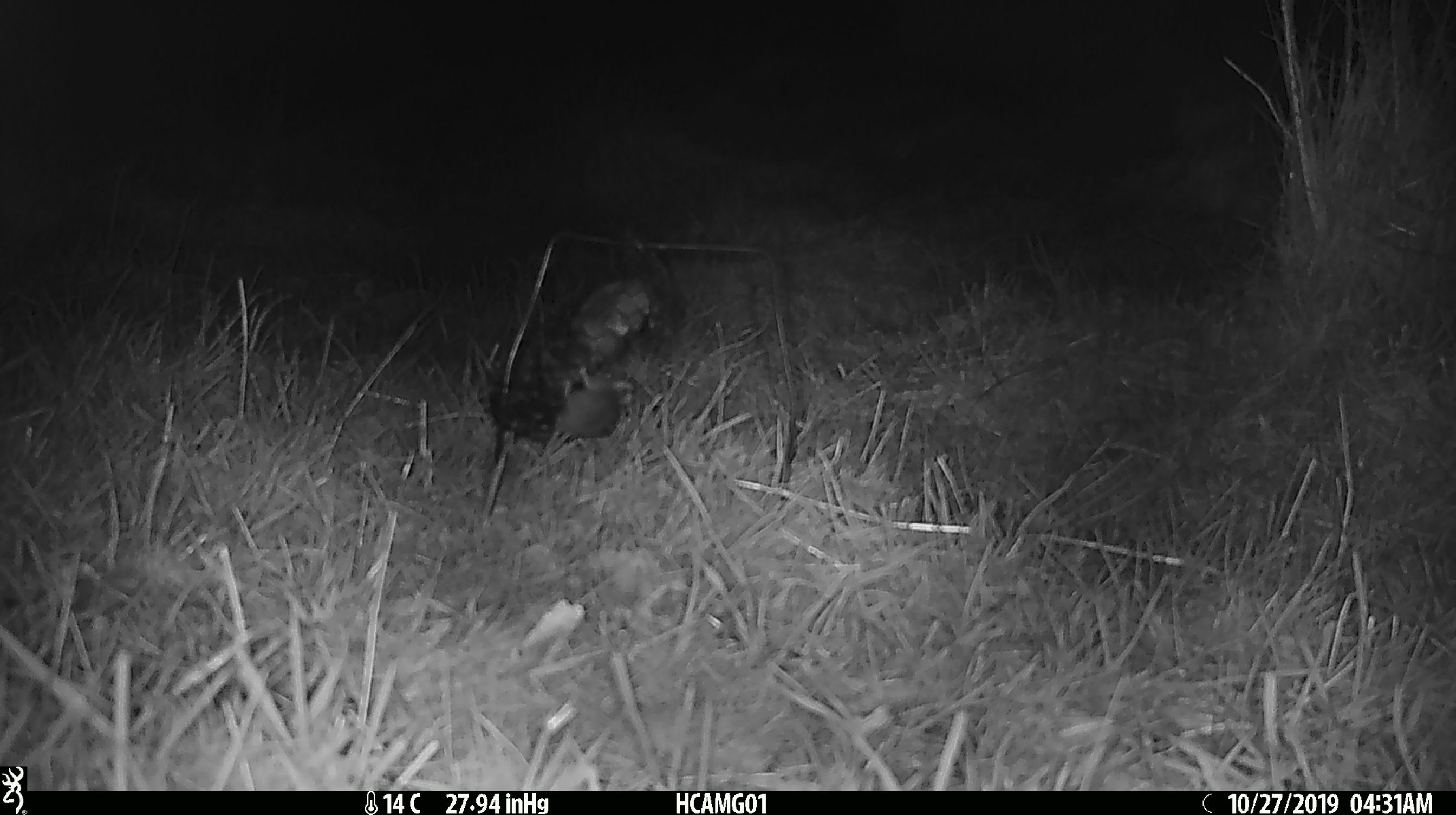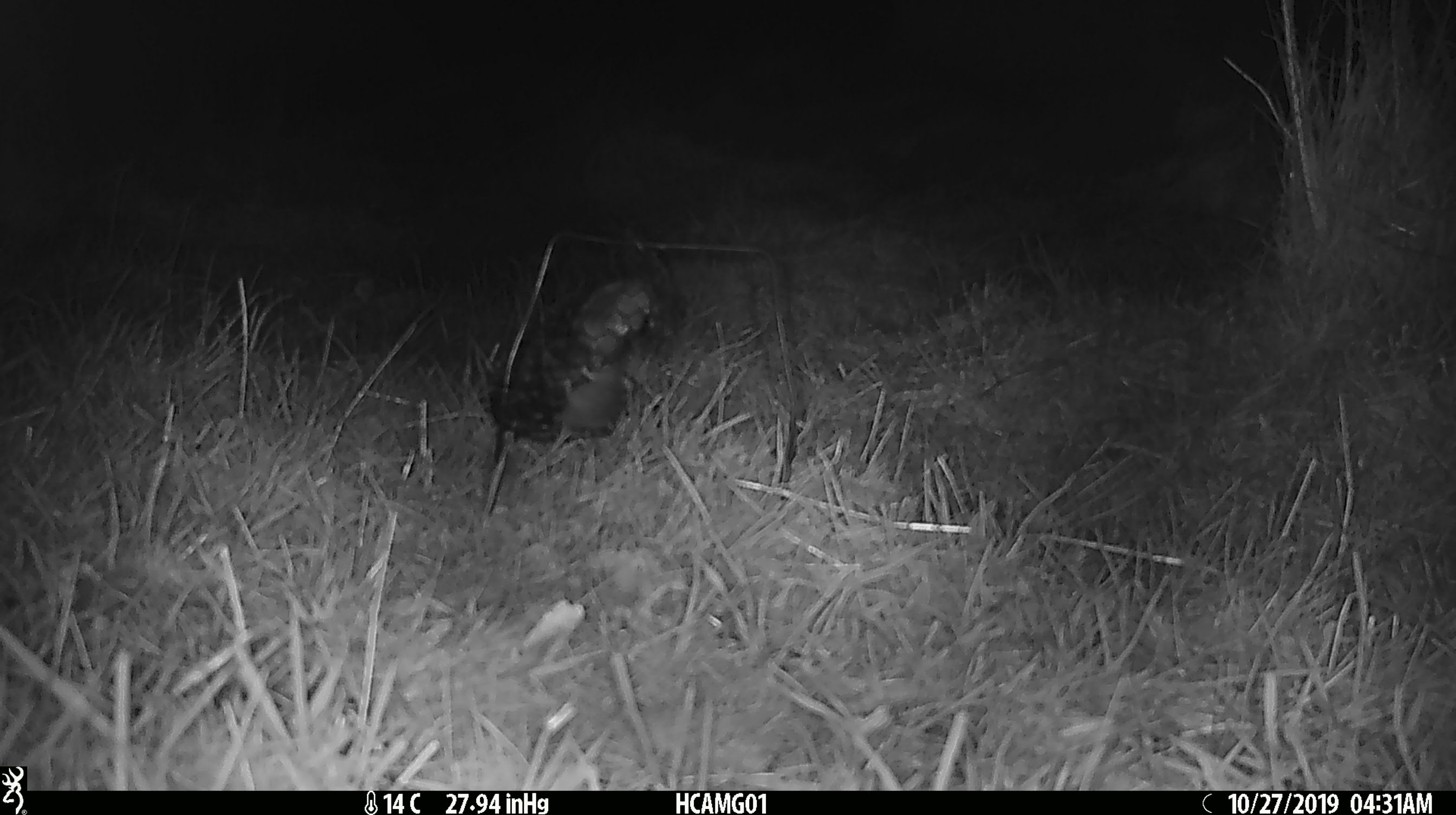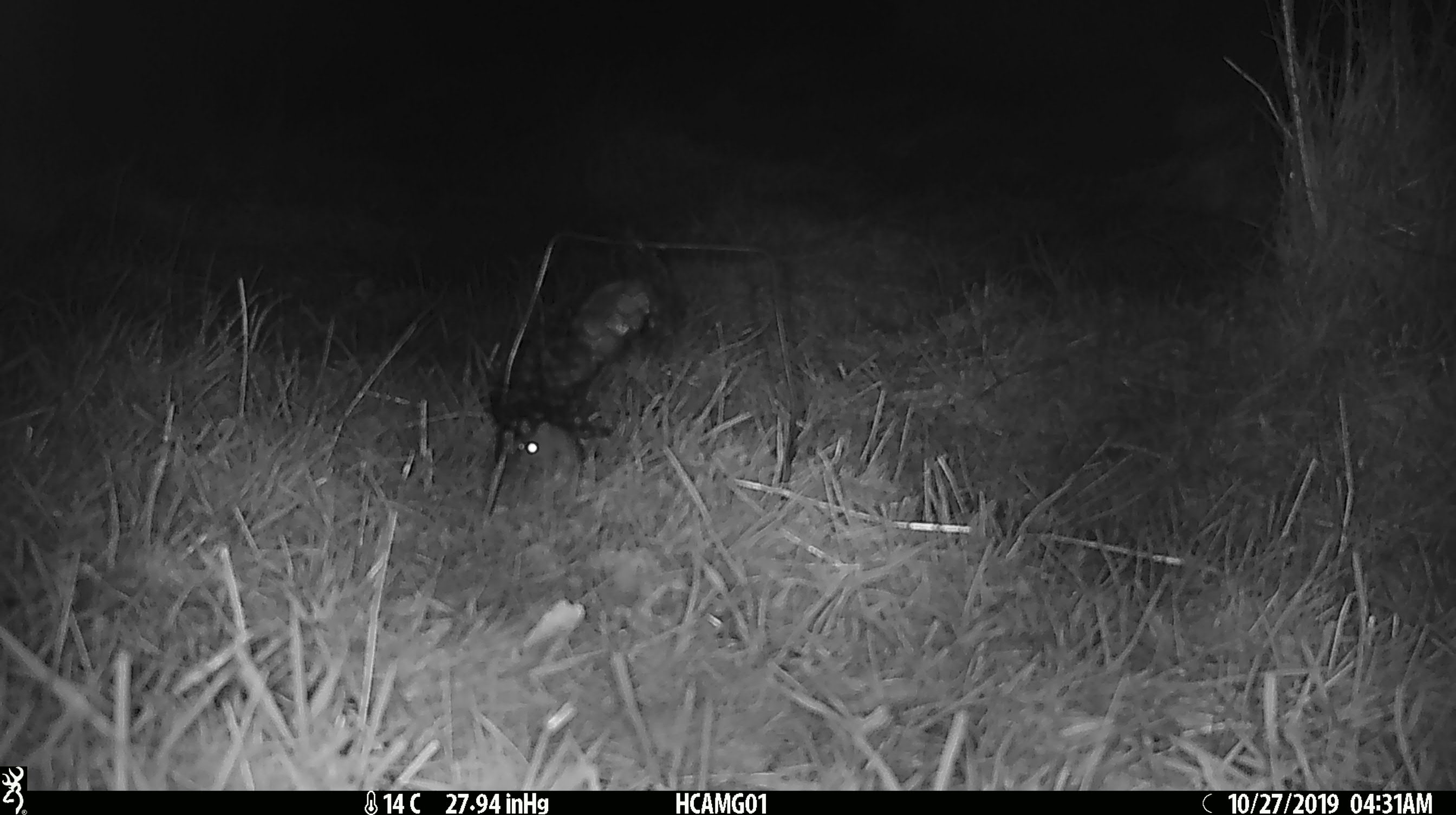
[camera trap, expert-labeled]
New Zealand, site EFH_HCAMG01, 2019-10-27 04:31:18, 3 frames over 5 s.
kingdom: Animalia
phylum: Chordata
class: Mammalia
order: Rodentia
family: Muridae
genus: Mus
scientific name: Mus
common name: mouse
Mouse (Mus).